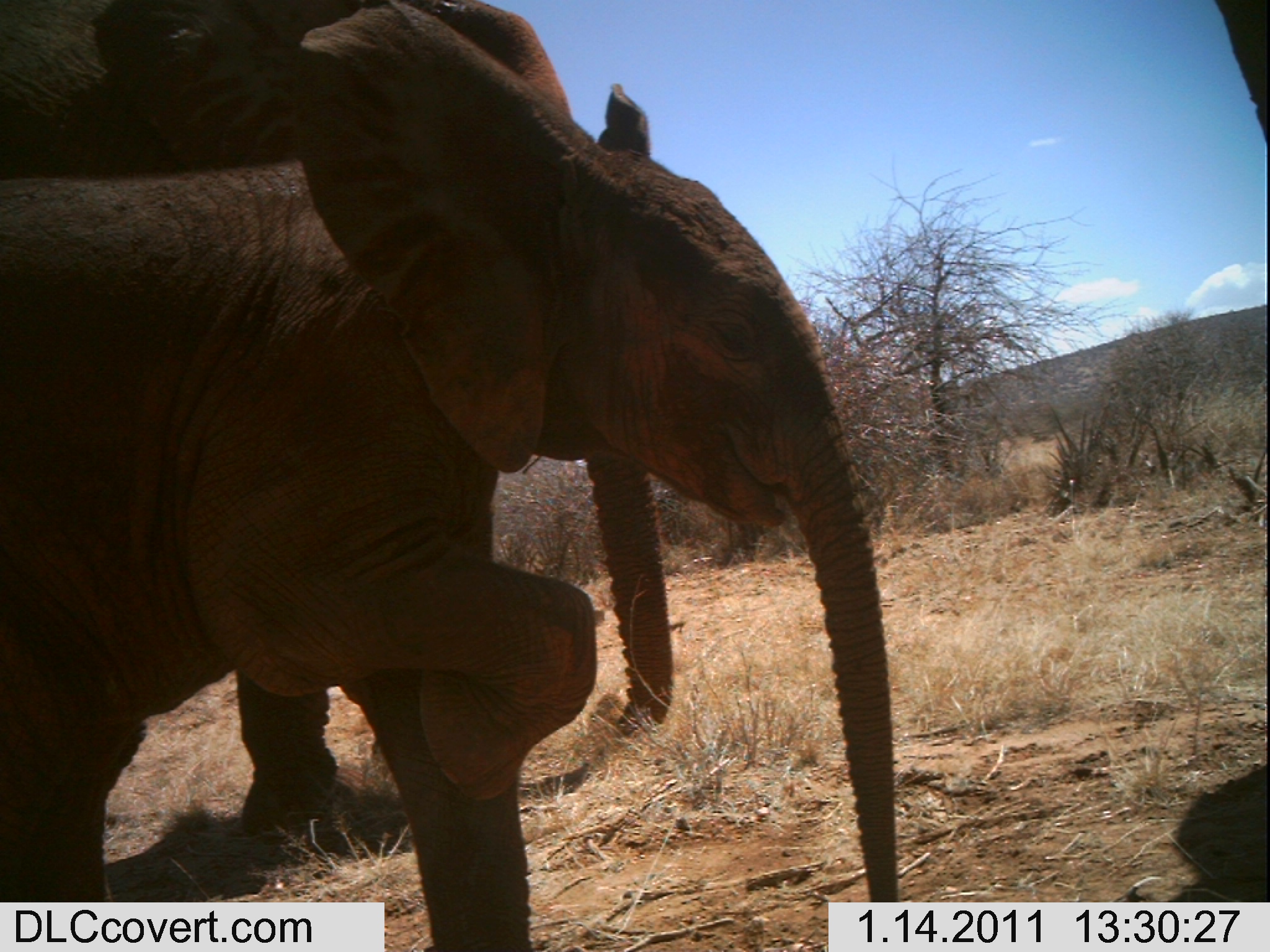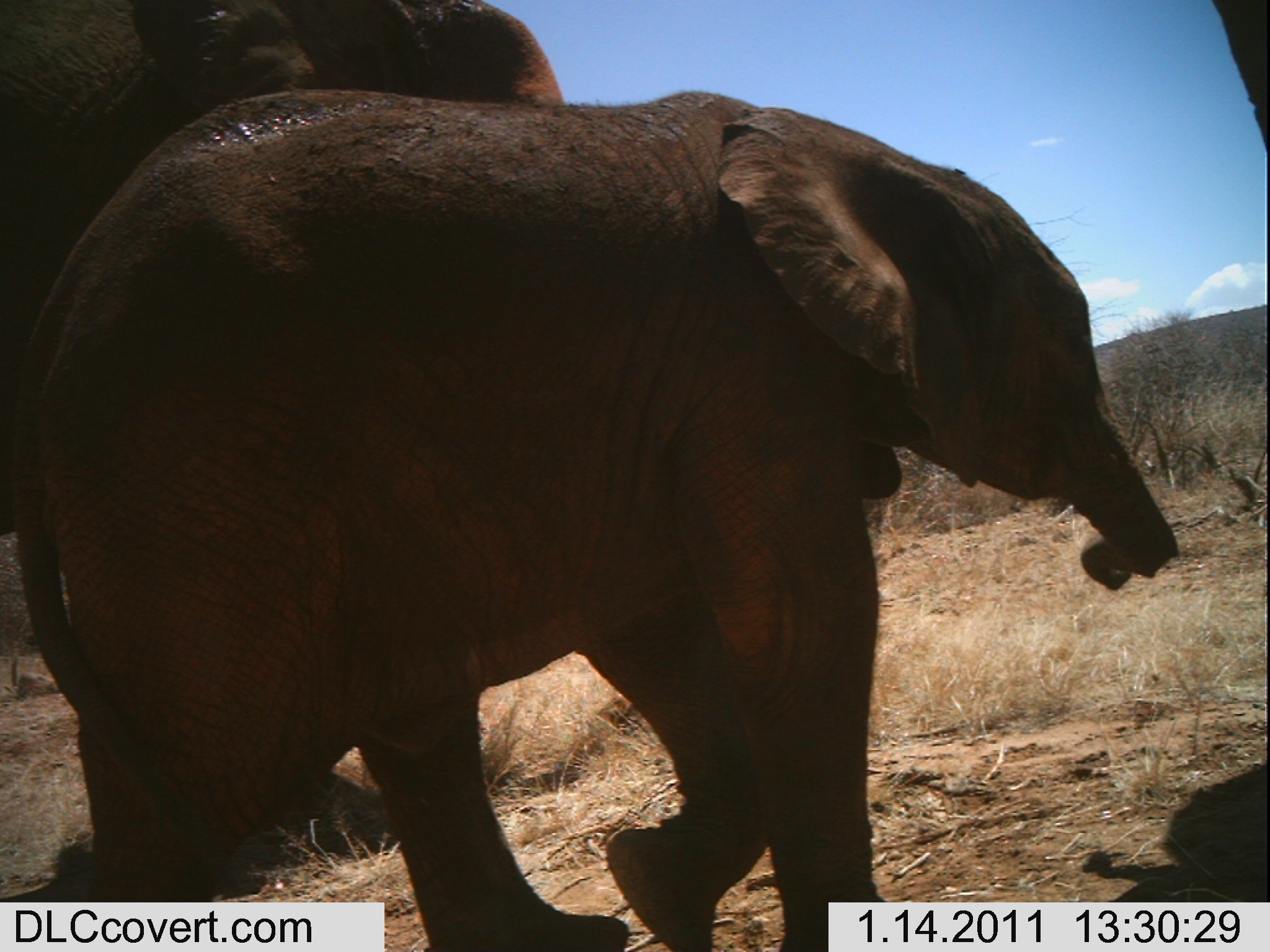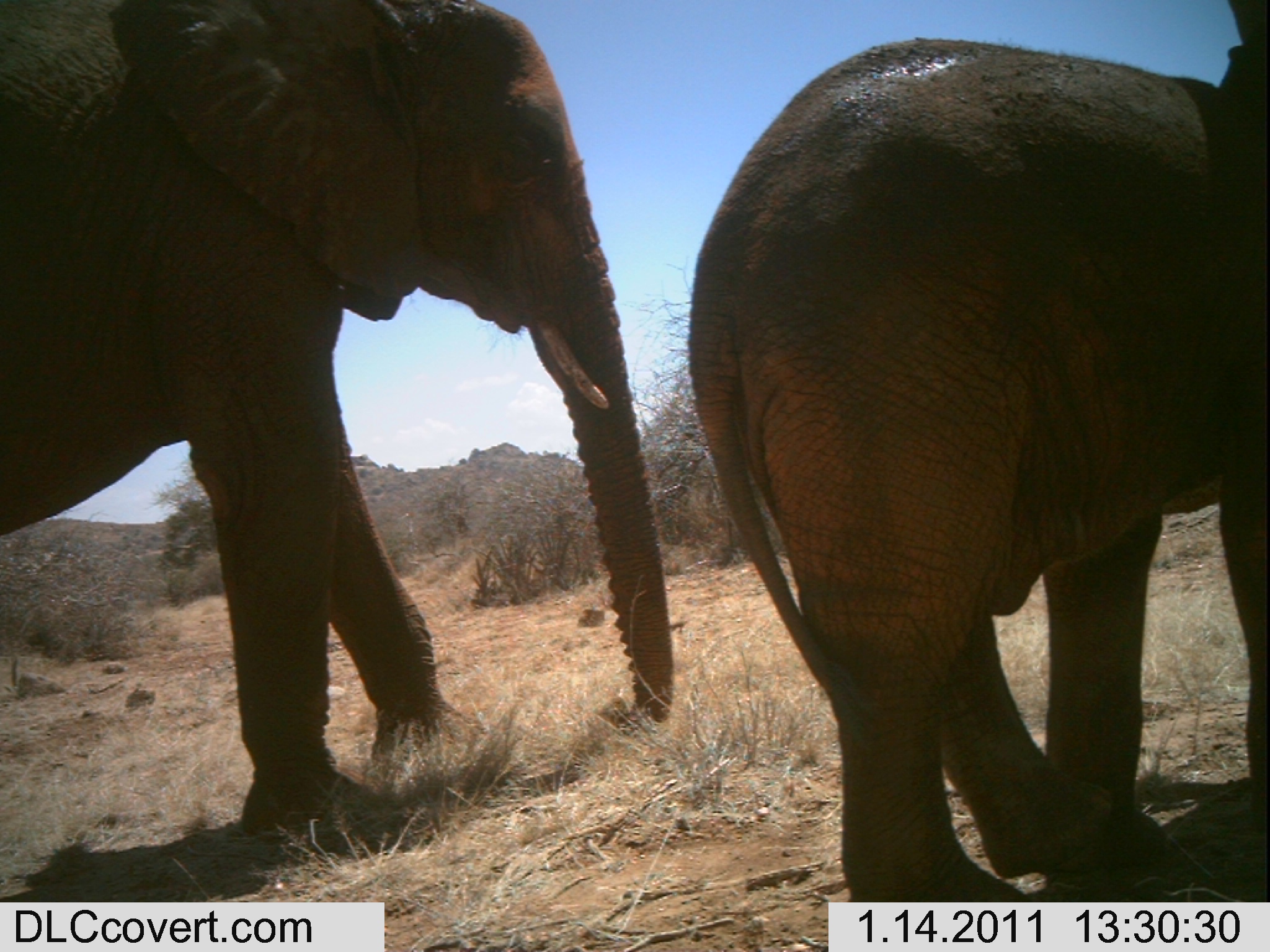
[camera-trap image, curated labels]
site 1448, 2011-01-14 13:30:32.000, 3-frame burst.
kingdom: Animalia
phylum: Chordata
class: Mammalia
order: Proboscidea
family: Elephantidae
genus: Loxodonta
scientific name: Loxodonta africana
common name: african bush elephant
Loxodonta africana (african bush elephant), count 2.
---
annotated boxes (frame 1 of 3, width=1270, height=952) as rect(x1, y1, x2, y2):
loxodonta africana: rect(0, 0, 908, 950); rect(1, 0, 661, 842); rect(1198, 1, 1270, 168)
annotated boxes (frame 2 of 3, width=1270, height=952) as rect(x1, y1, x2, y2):
loxodonta africana: rect(8, 86, 1181, 950); rect(0, 1, 559, 892); rect(1206, 1, 1270, 169)